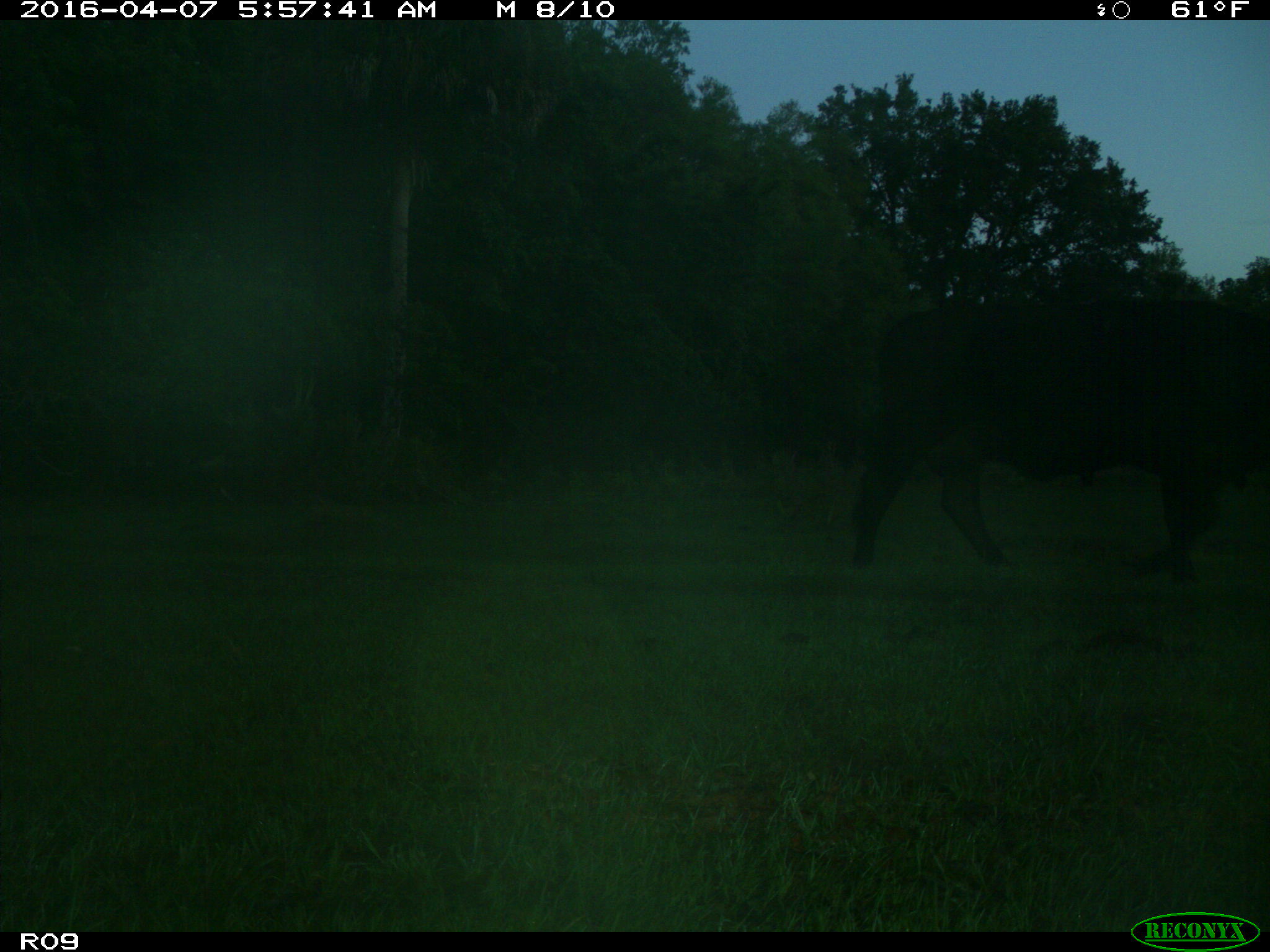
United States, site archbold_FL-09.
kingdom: Animalia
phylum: Chordata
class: Mammalia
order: Artiodactyla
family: Bovidae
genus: Bos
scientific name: Bos taurus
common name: domestic cow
Bos taurus (domestic cow).